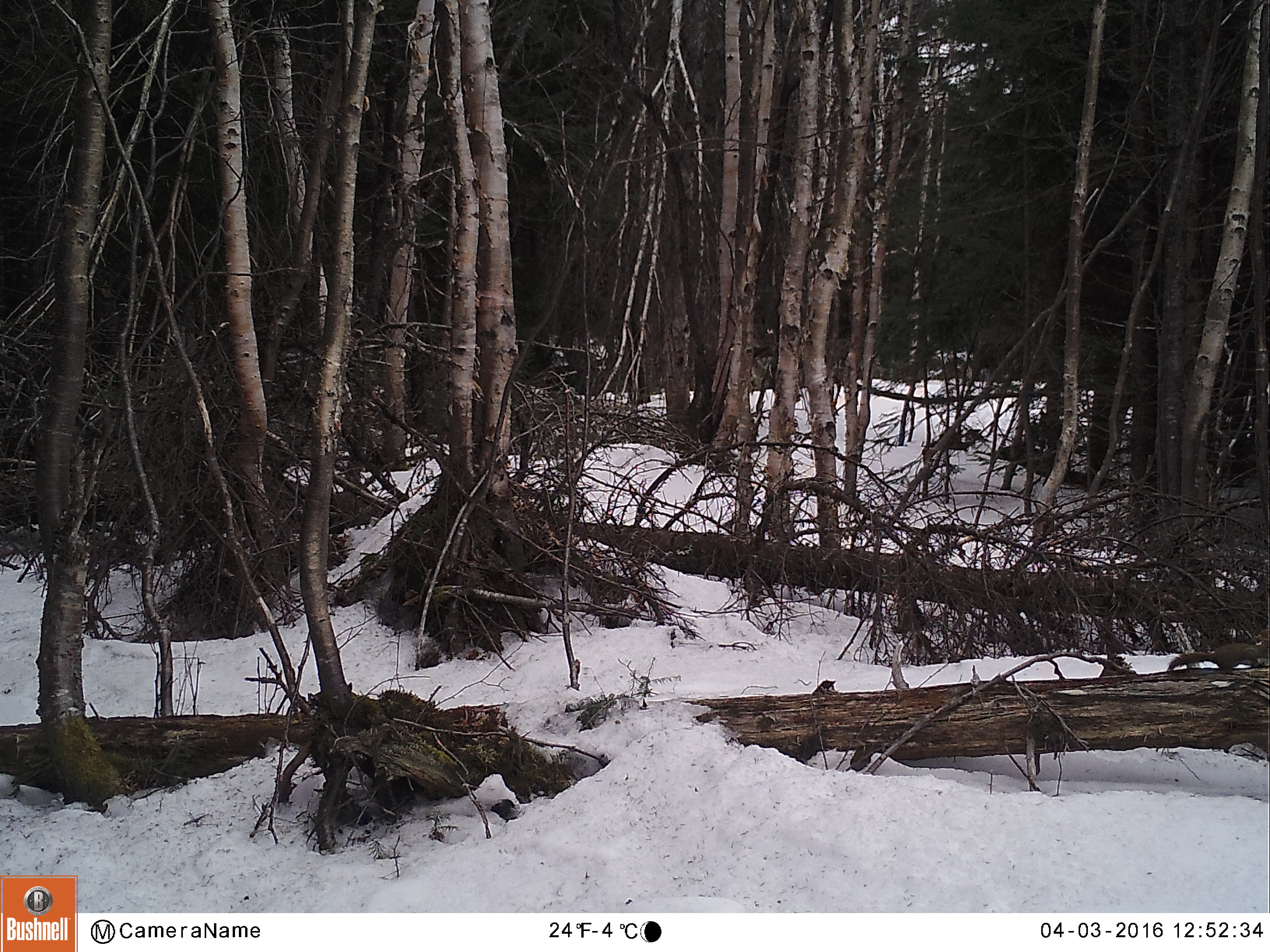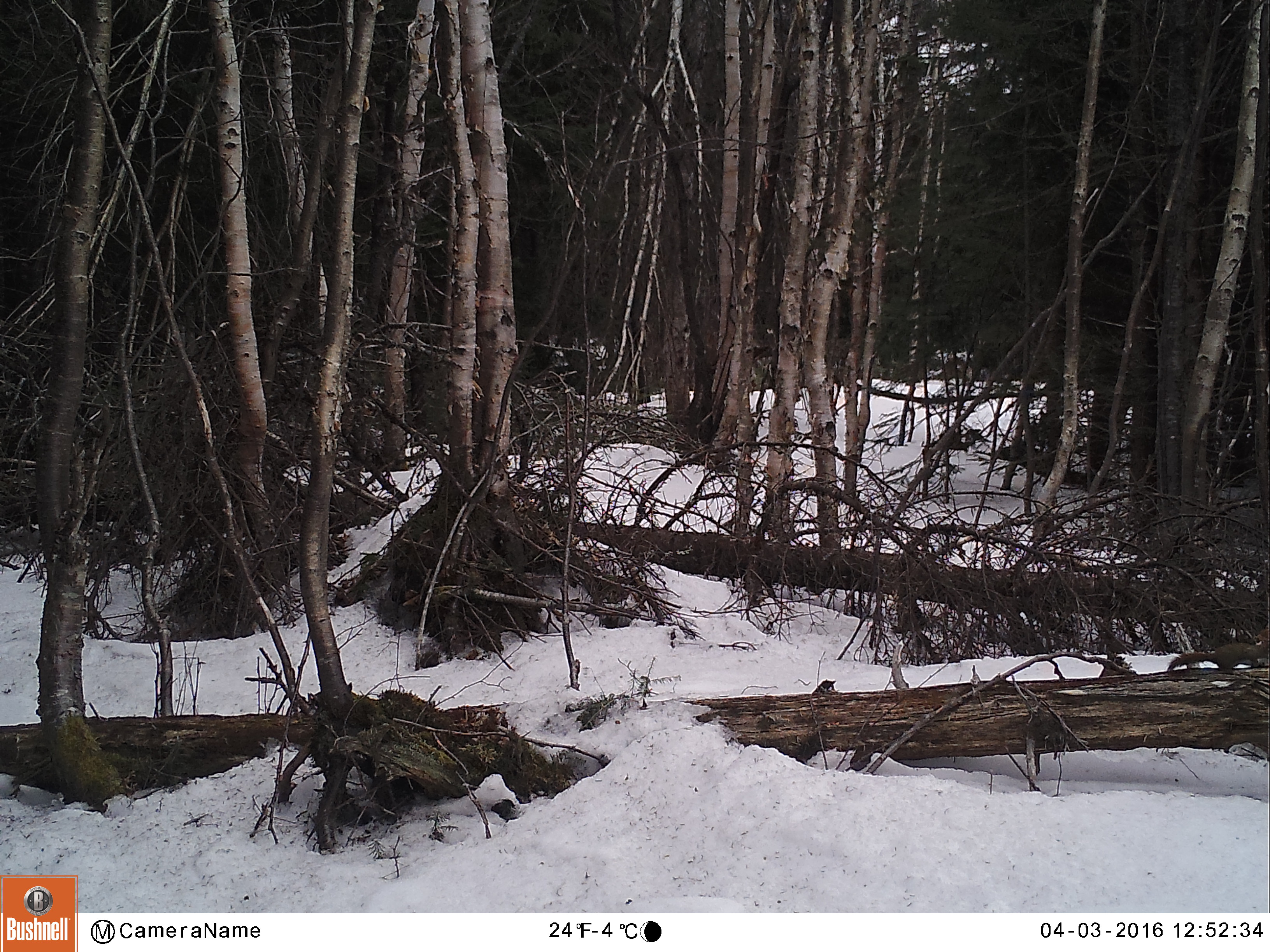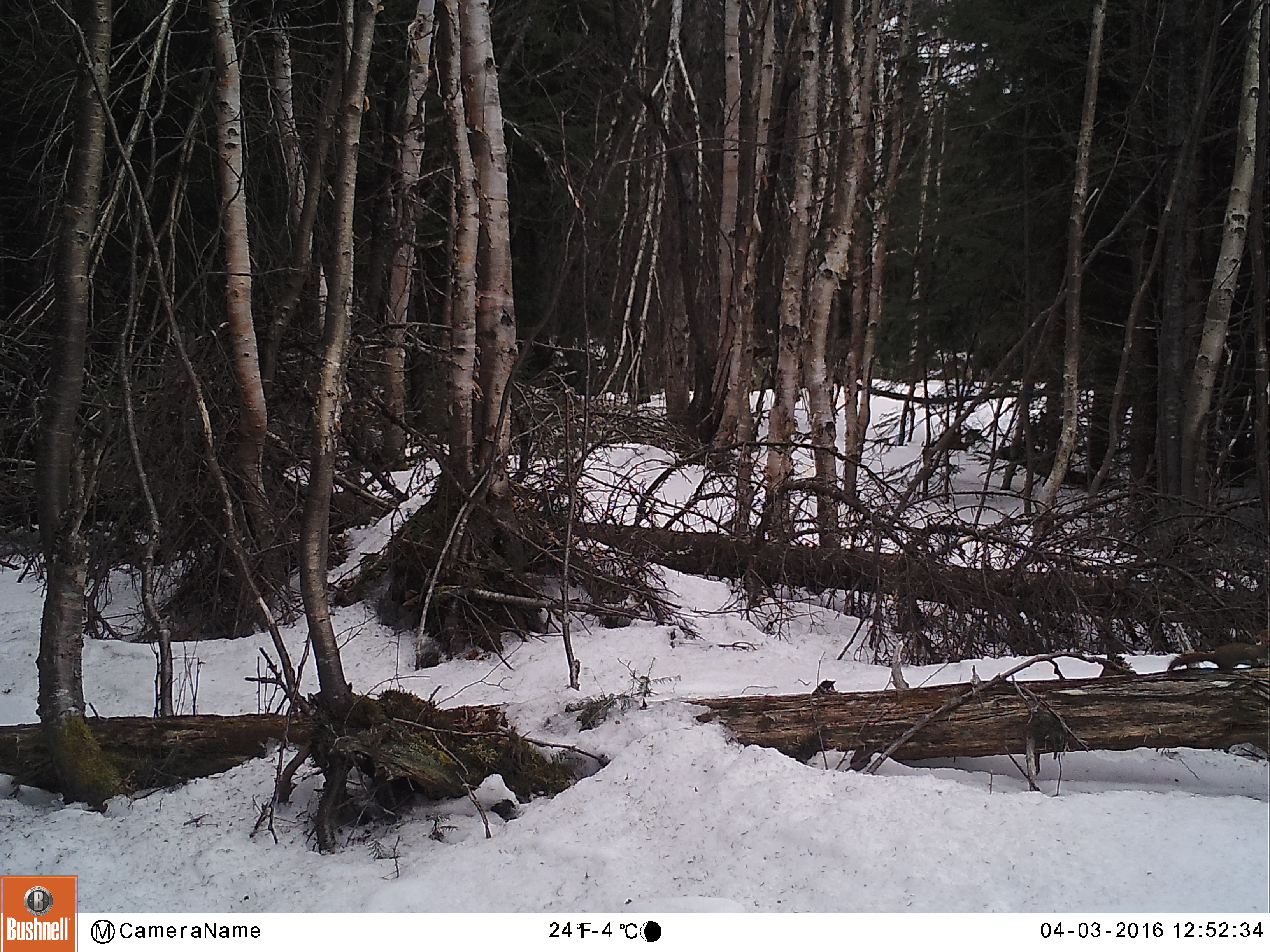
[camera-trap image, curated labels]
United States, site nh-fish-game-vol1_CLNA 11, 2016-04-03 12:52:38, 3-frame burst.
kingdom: Animalia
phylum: Chordata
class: Mammalia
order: Rodentia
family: Sciuridae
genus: Tamiasciurus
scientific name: Tamiasciurus hudsonicus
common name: red squirrel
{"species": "red squirrel (Tamiasciurus hudsonicus)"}